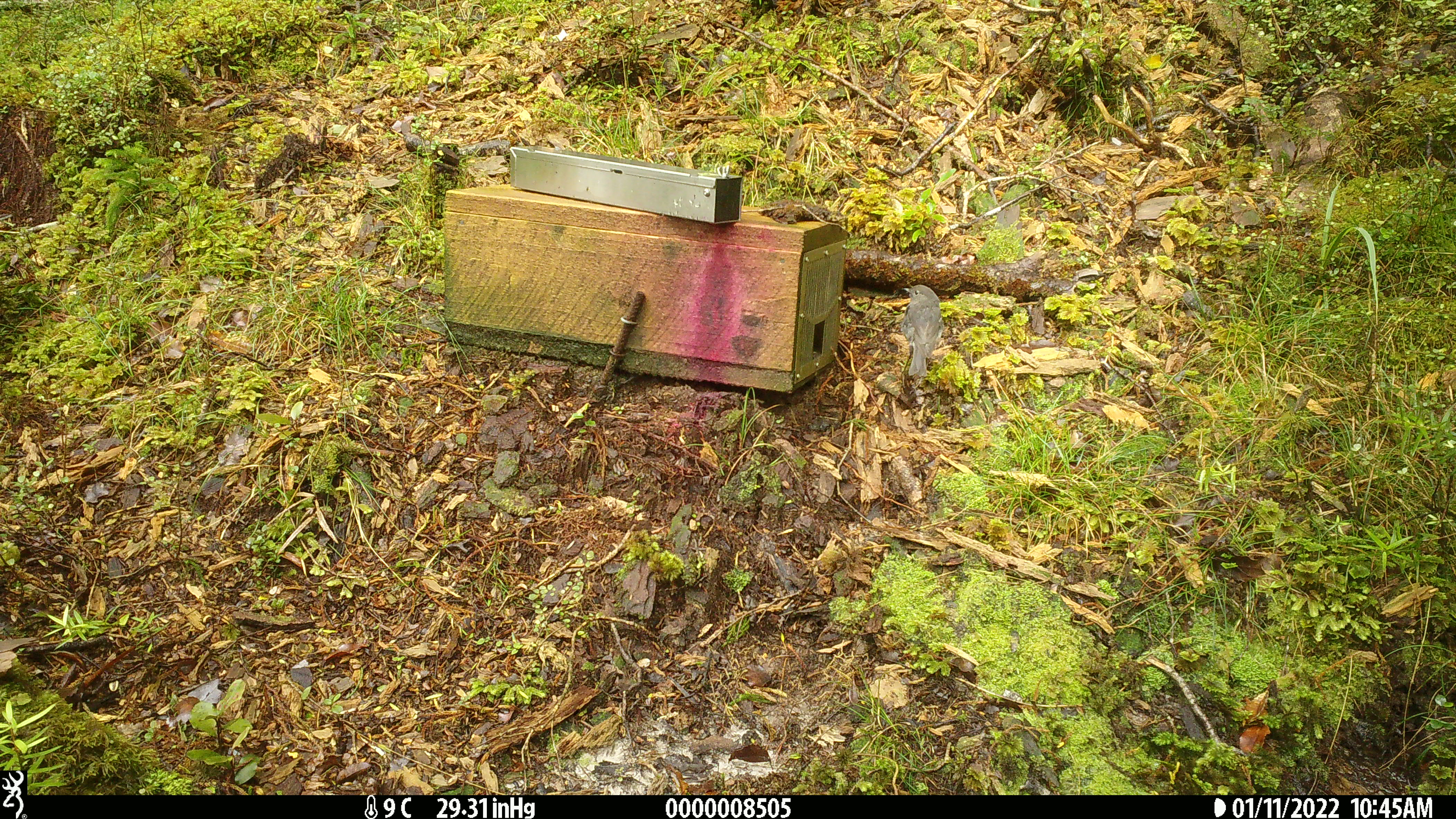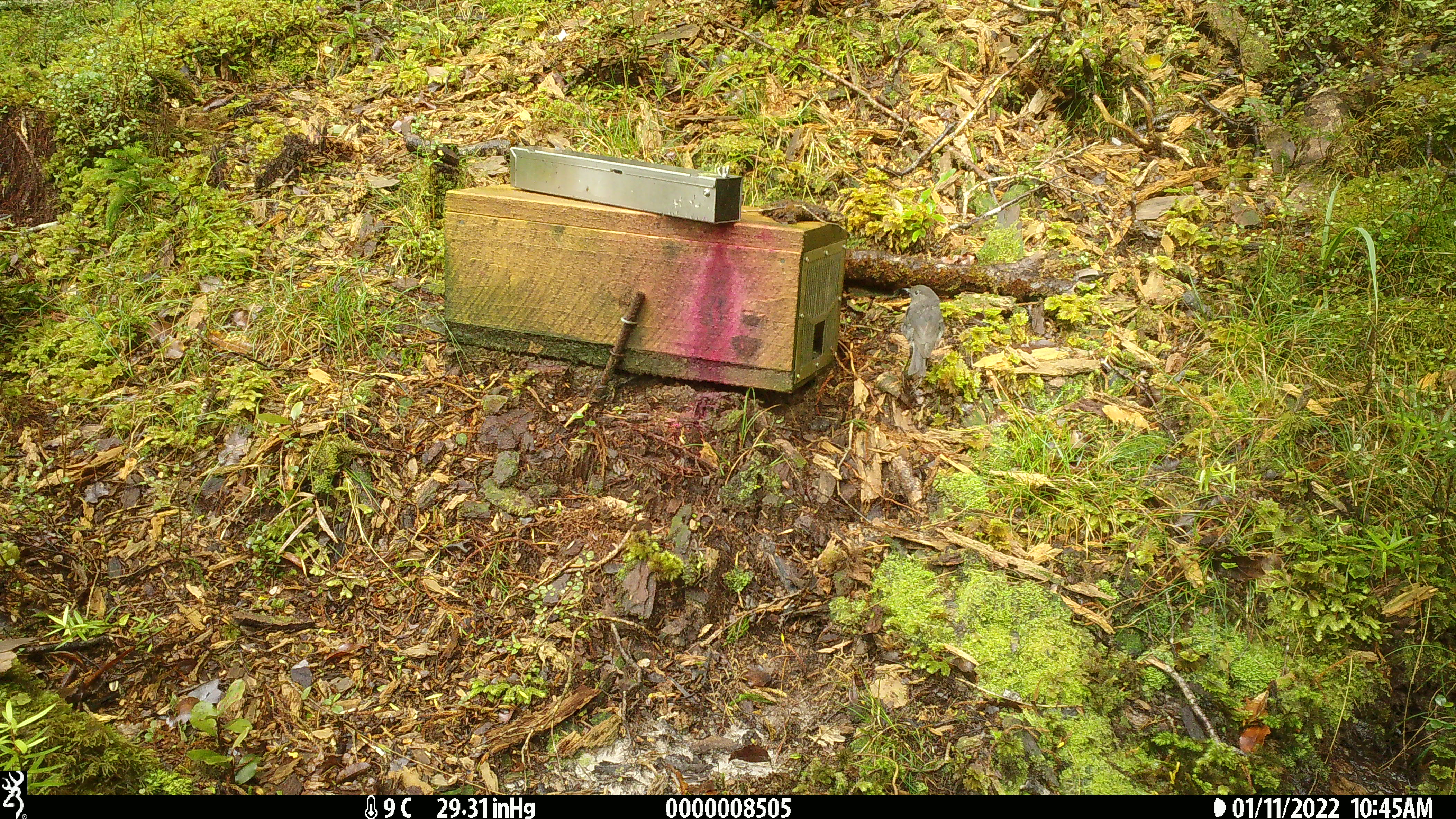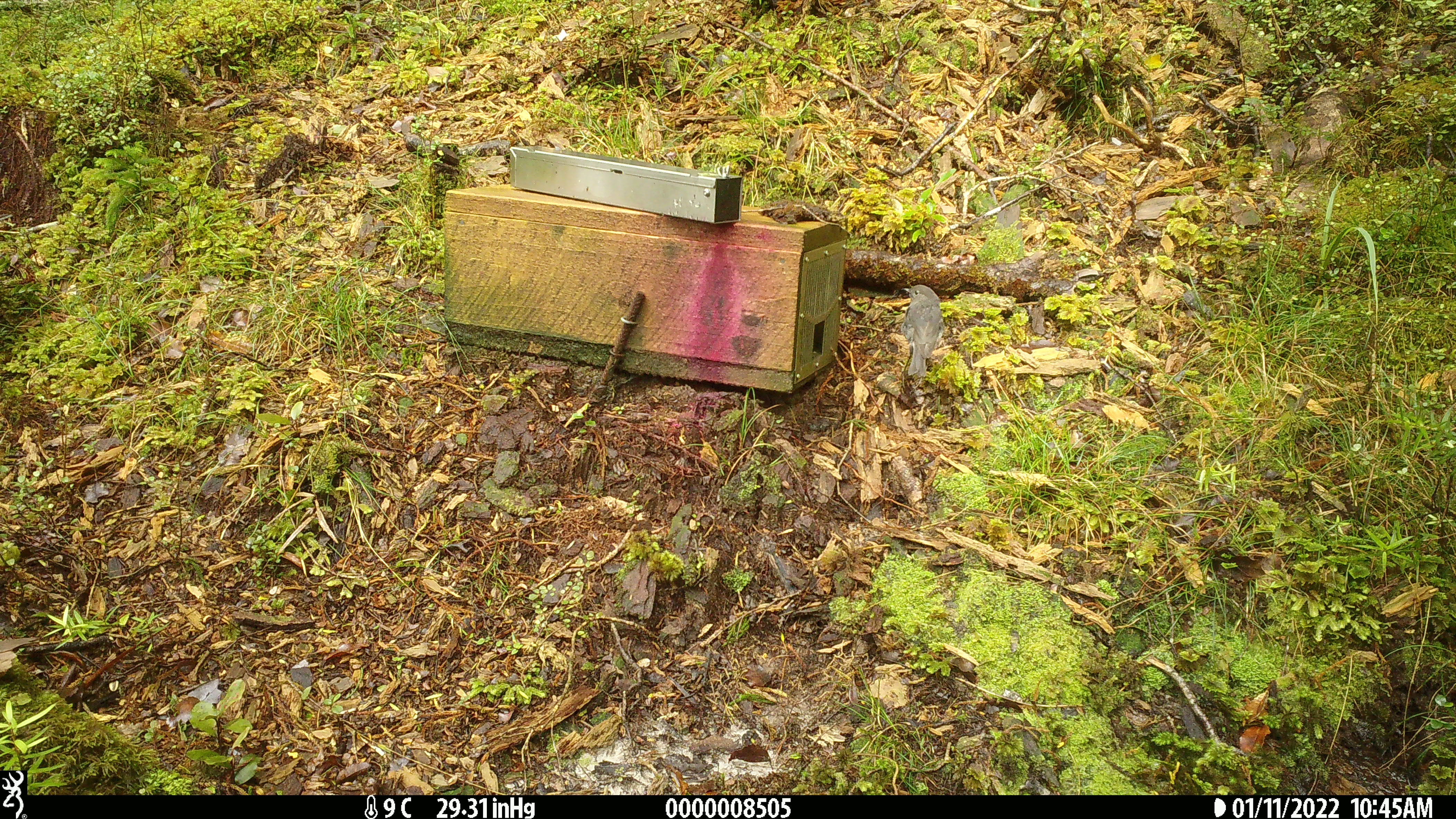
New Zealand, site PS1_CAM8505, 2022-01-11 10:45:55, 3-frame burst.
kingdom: Animalia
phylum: Chordata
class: Aves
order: Passeriformes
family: Petroicidae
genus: Petroica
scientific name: Petroica australis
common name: new zealand robin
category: robin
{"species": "robin (new zealand robin) (Petroica australis)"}